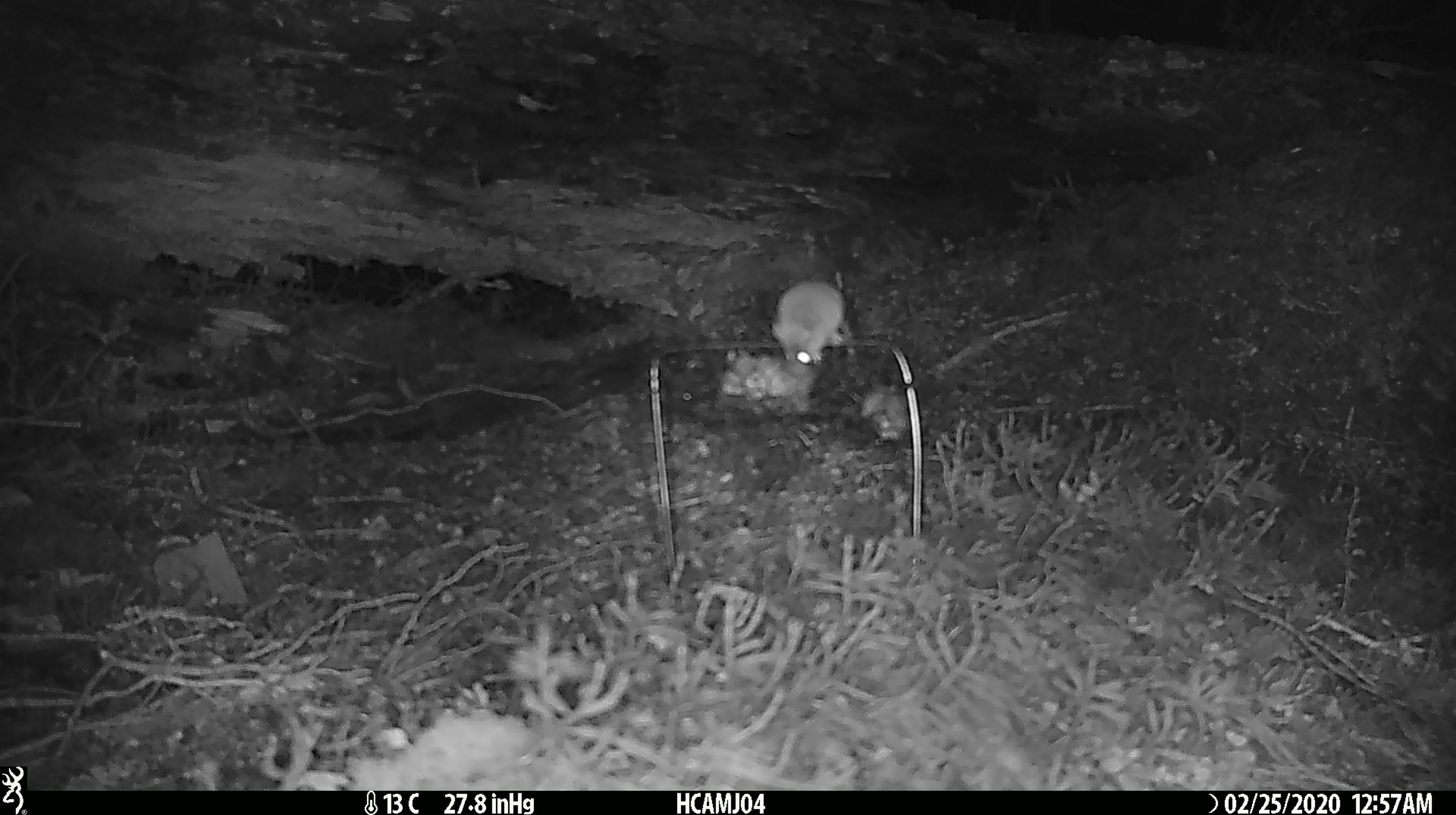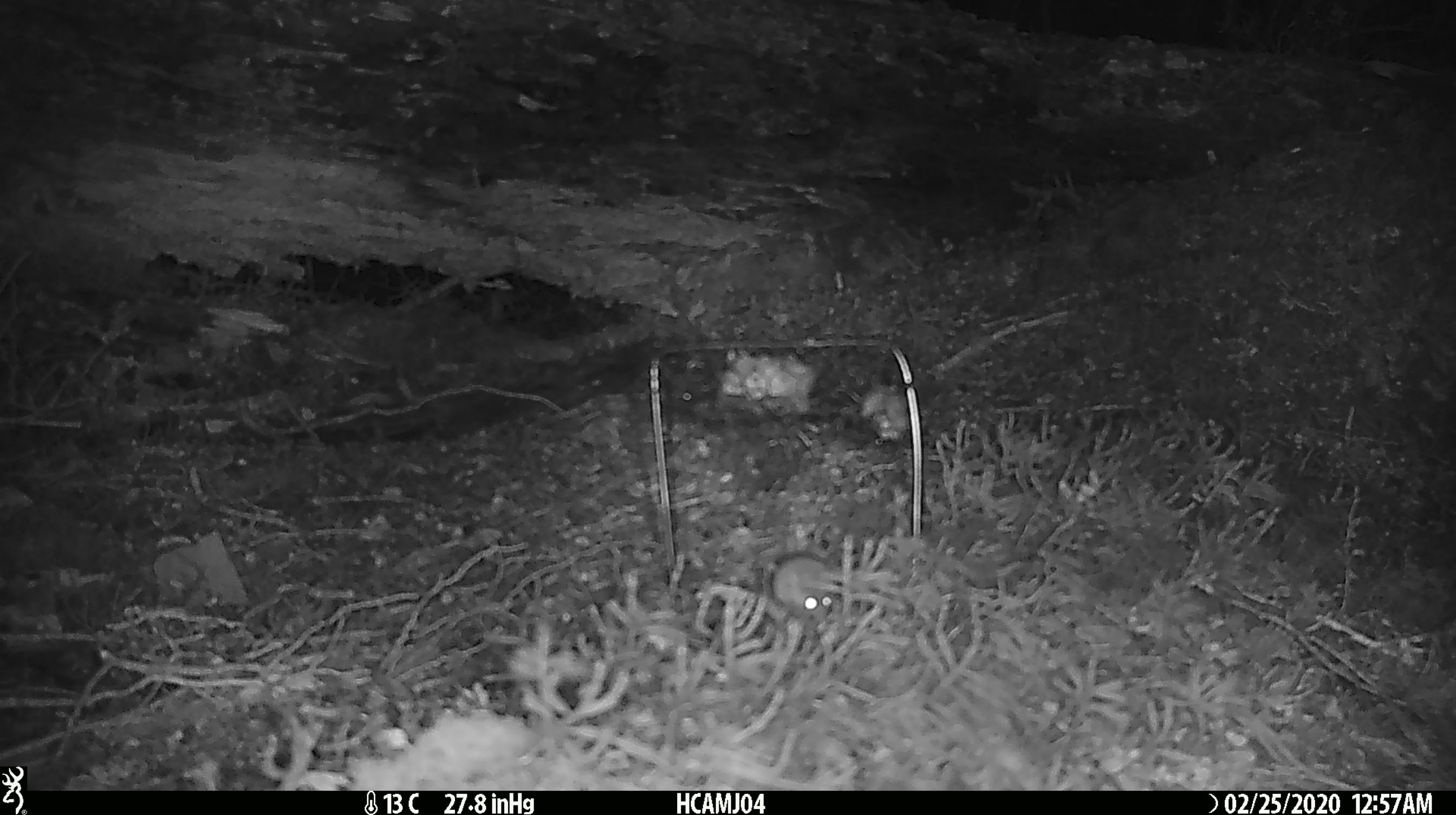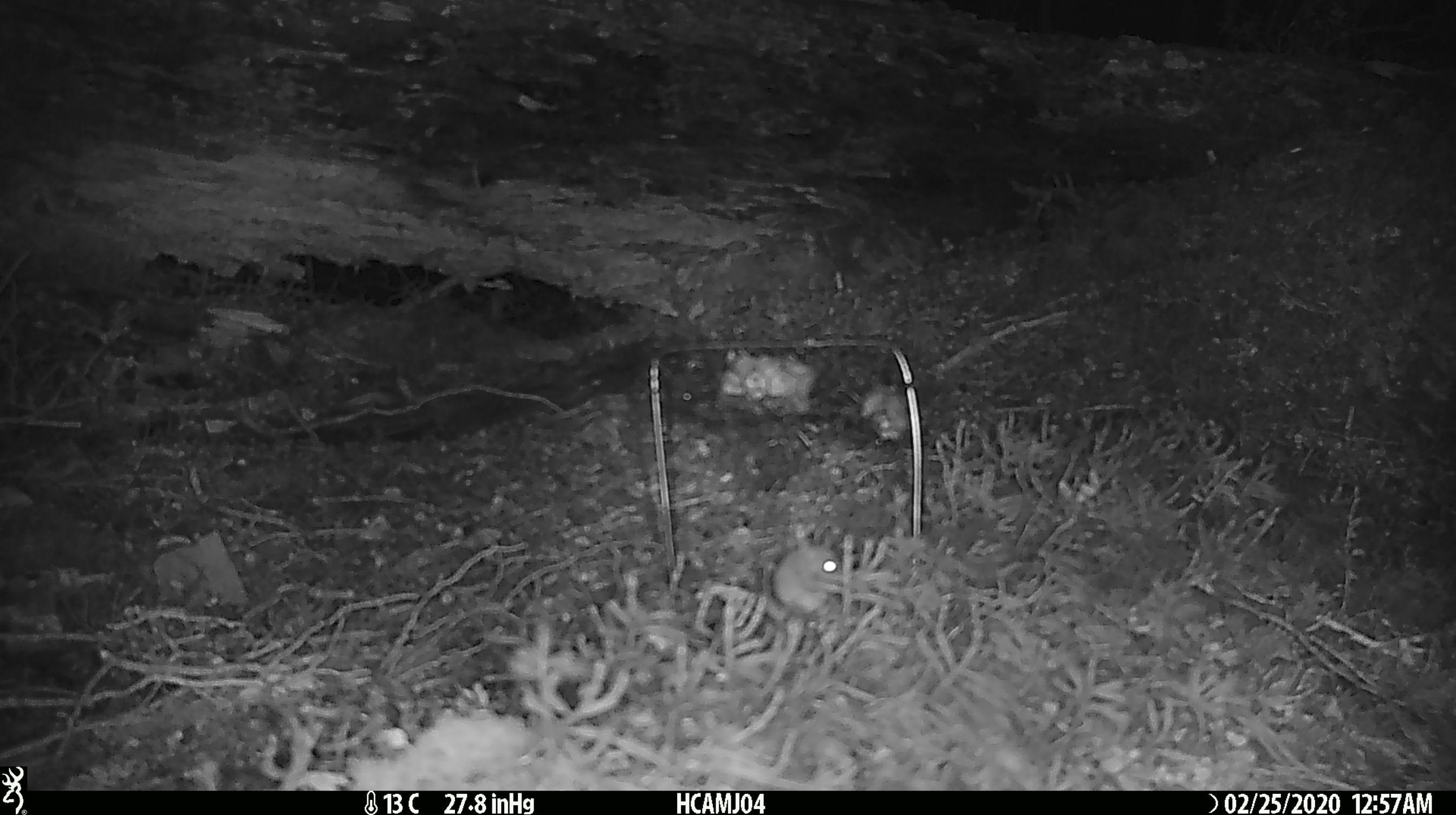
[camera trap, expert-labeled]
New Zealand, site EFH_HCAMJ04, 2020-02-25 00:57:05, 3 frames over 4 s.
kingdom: Animalia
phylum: Chordata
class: Mammalia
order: Rodentia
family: Muridae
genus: Mus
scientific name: Mus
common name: mouse